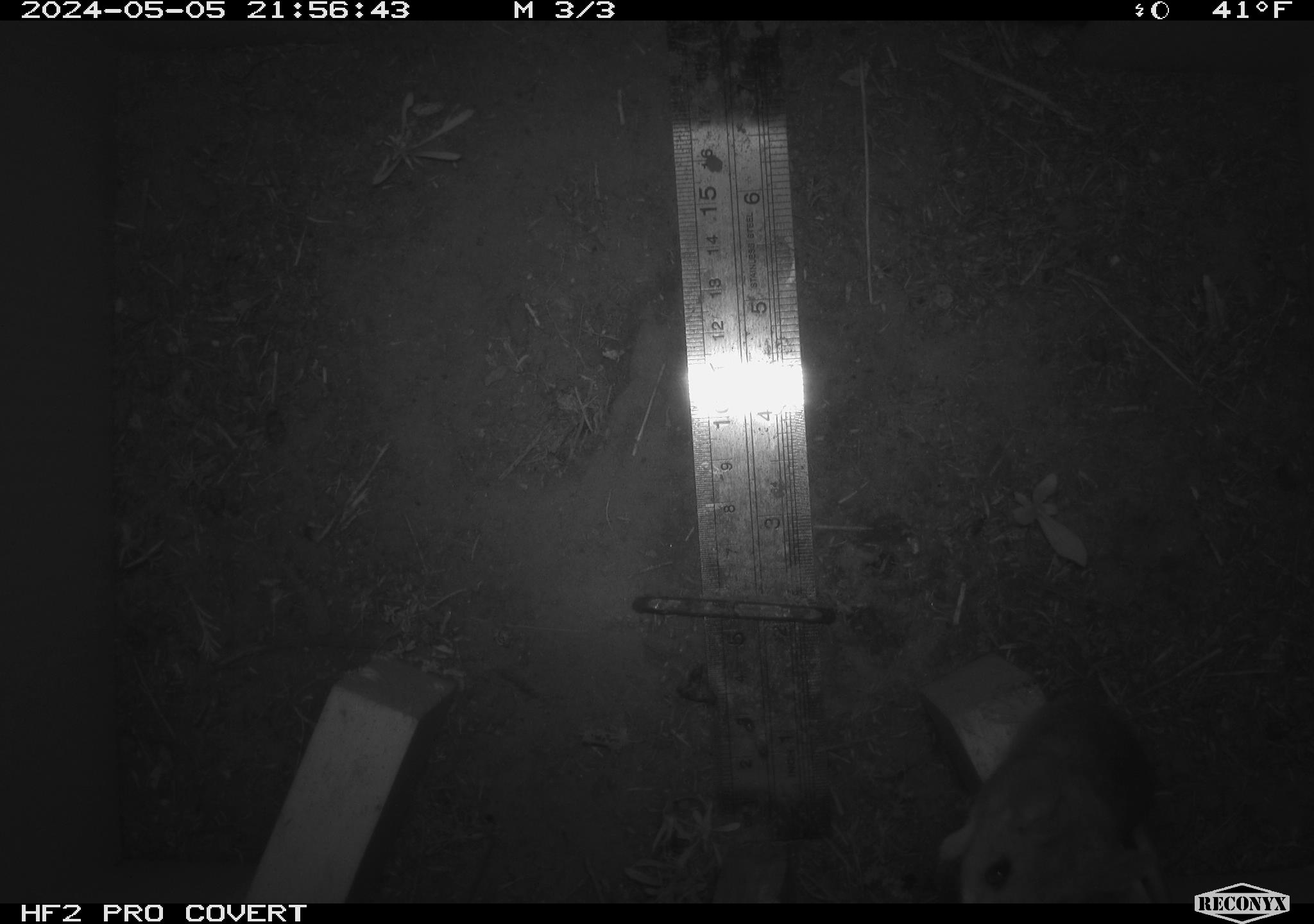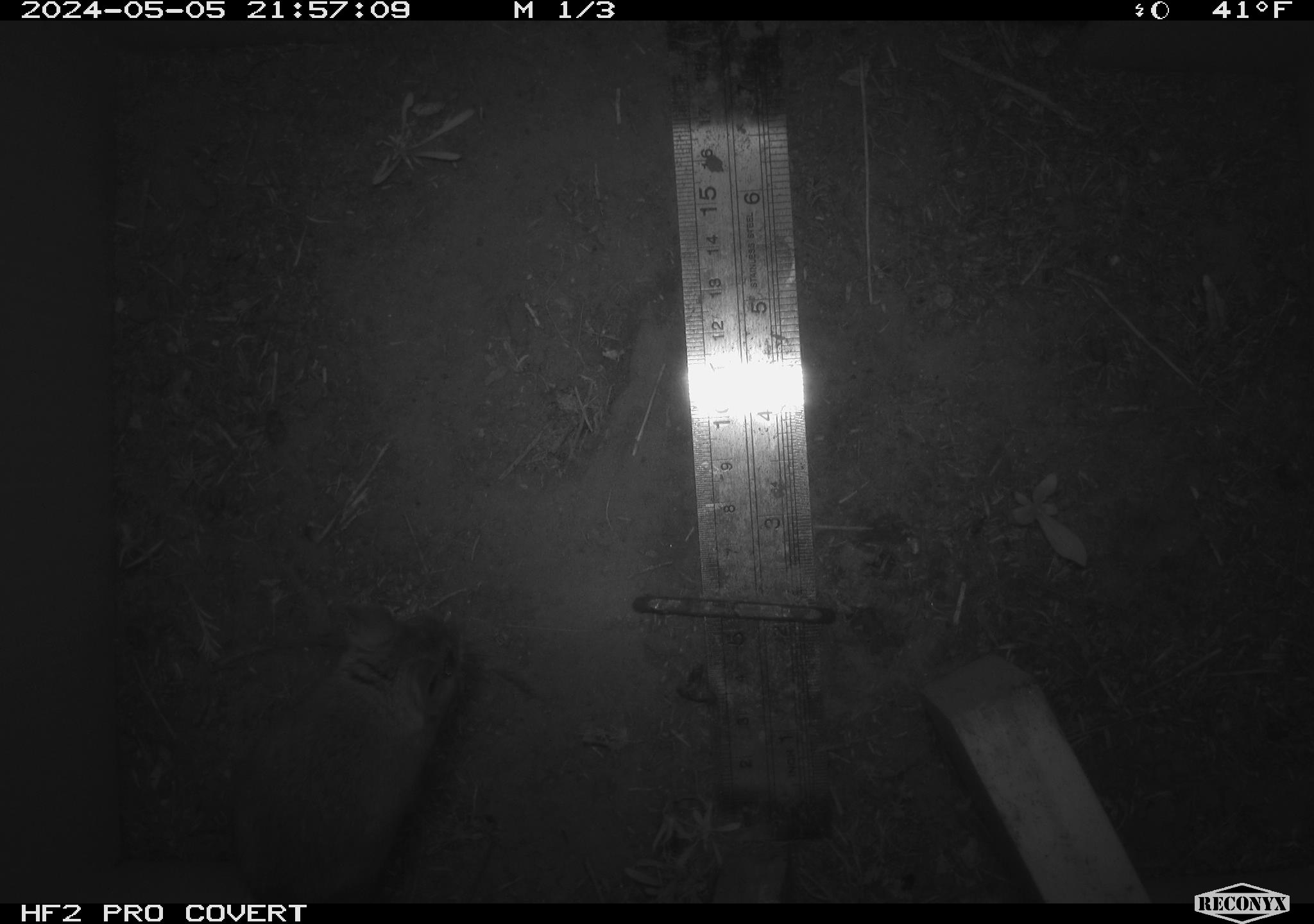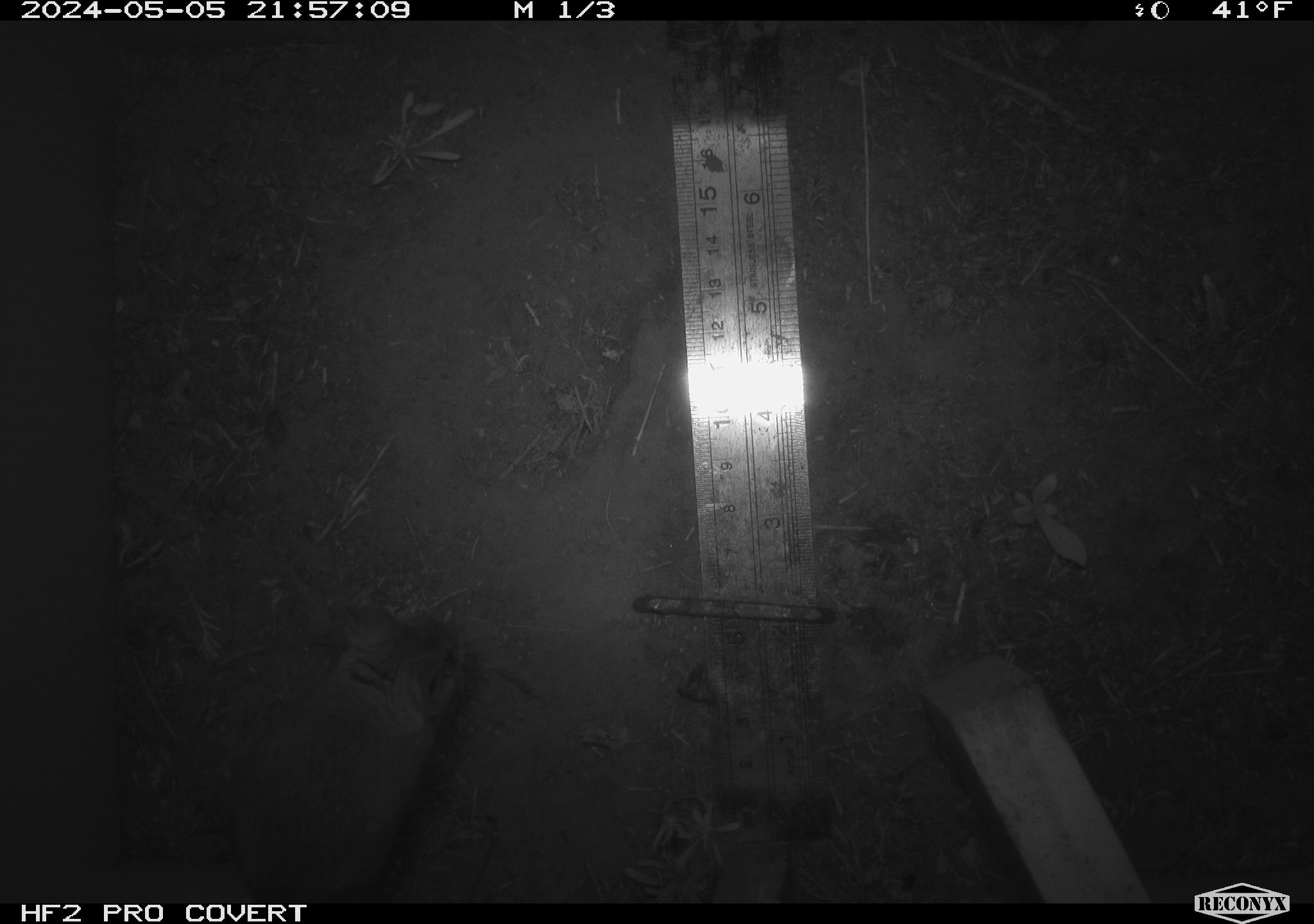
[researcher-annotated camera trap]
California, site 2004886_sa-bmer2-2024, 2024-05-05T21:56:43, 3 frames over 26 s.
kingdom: Animalia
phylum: Chordata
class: Mammalia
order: Rodentia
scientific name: Rodentia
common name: mouse species